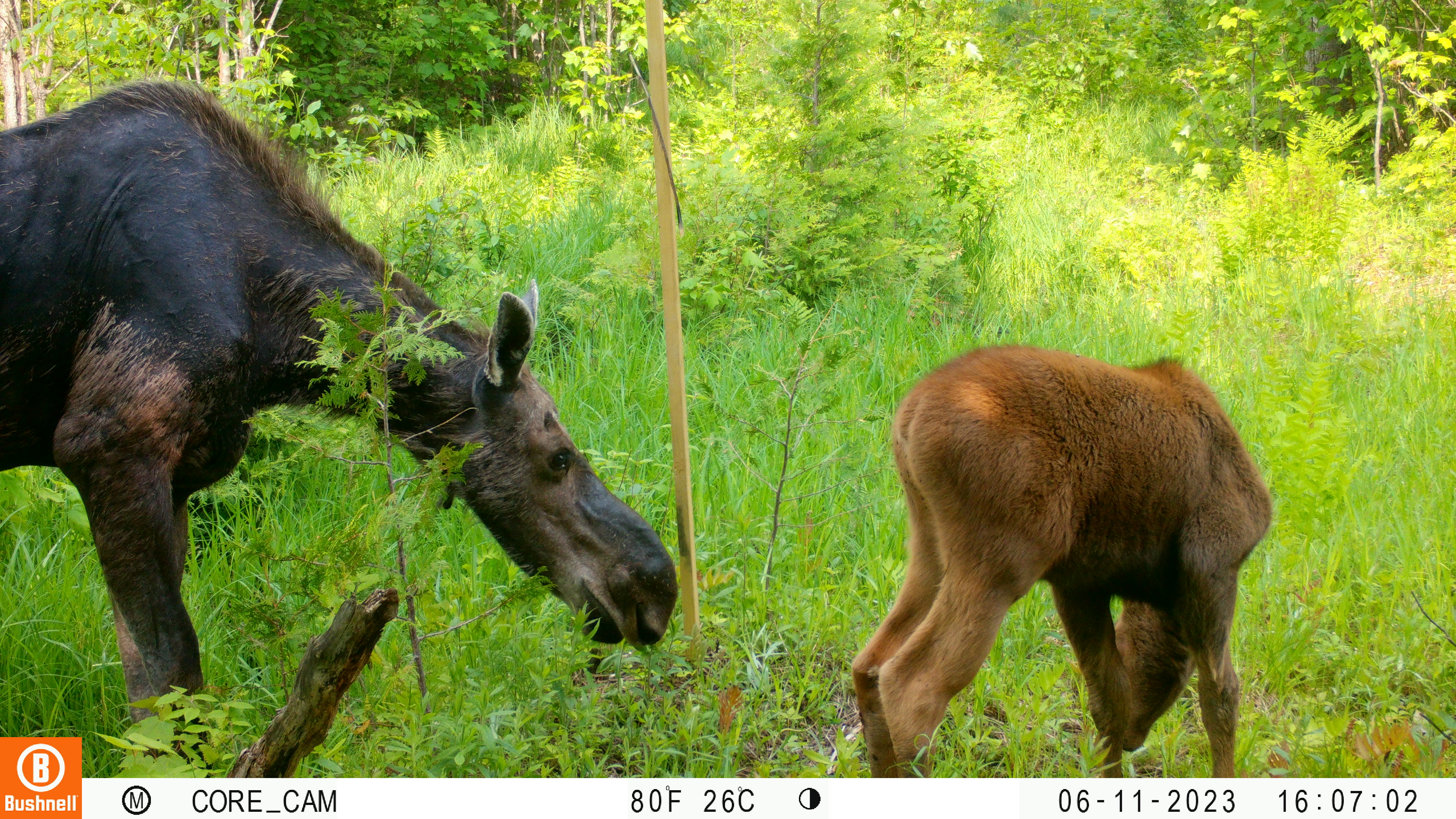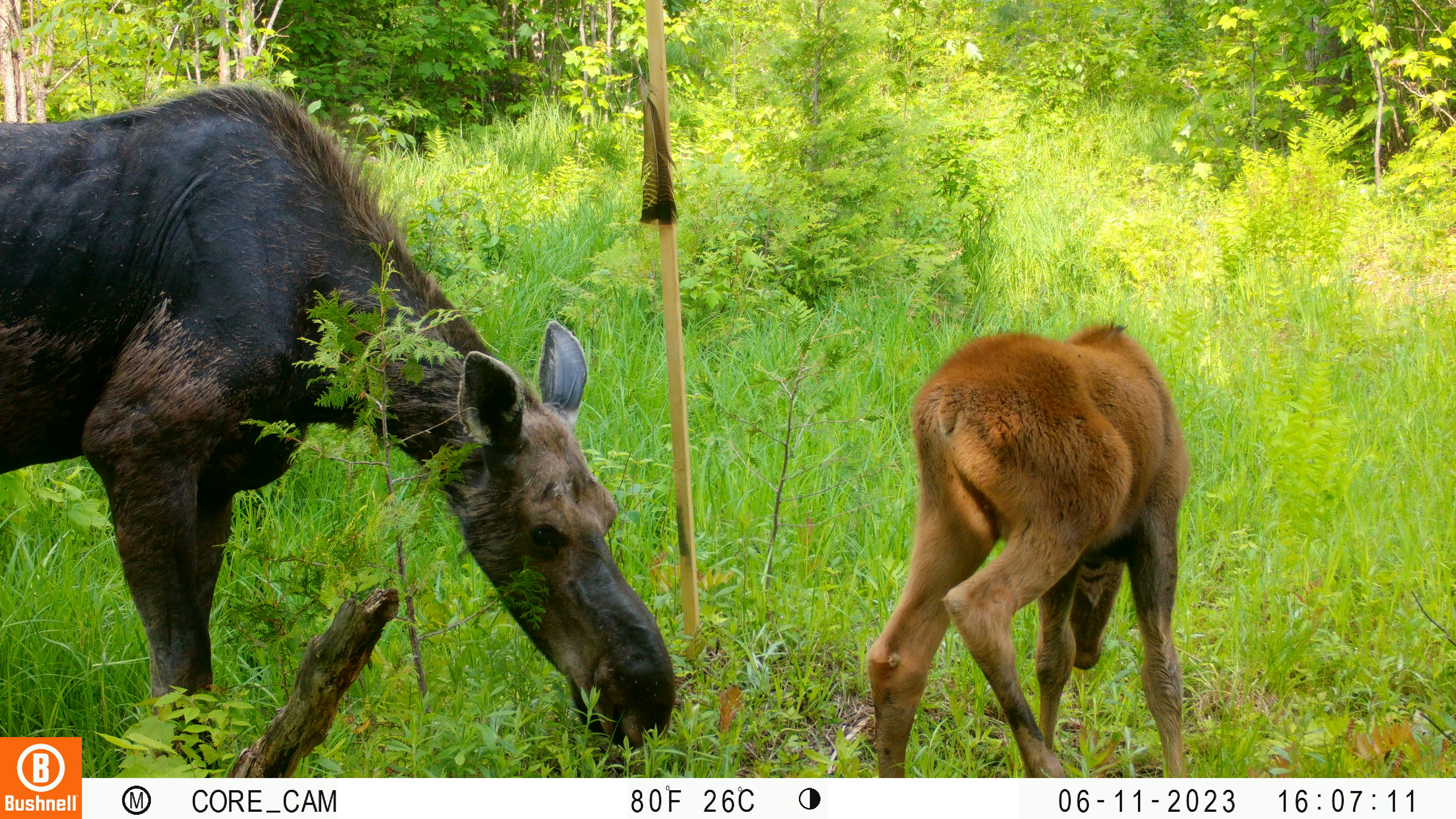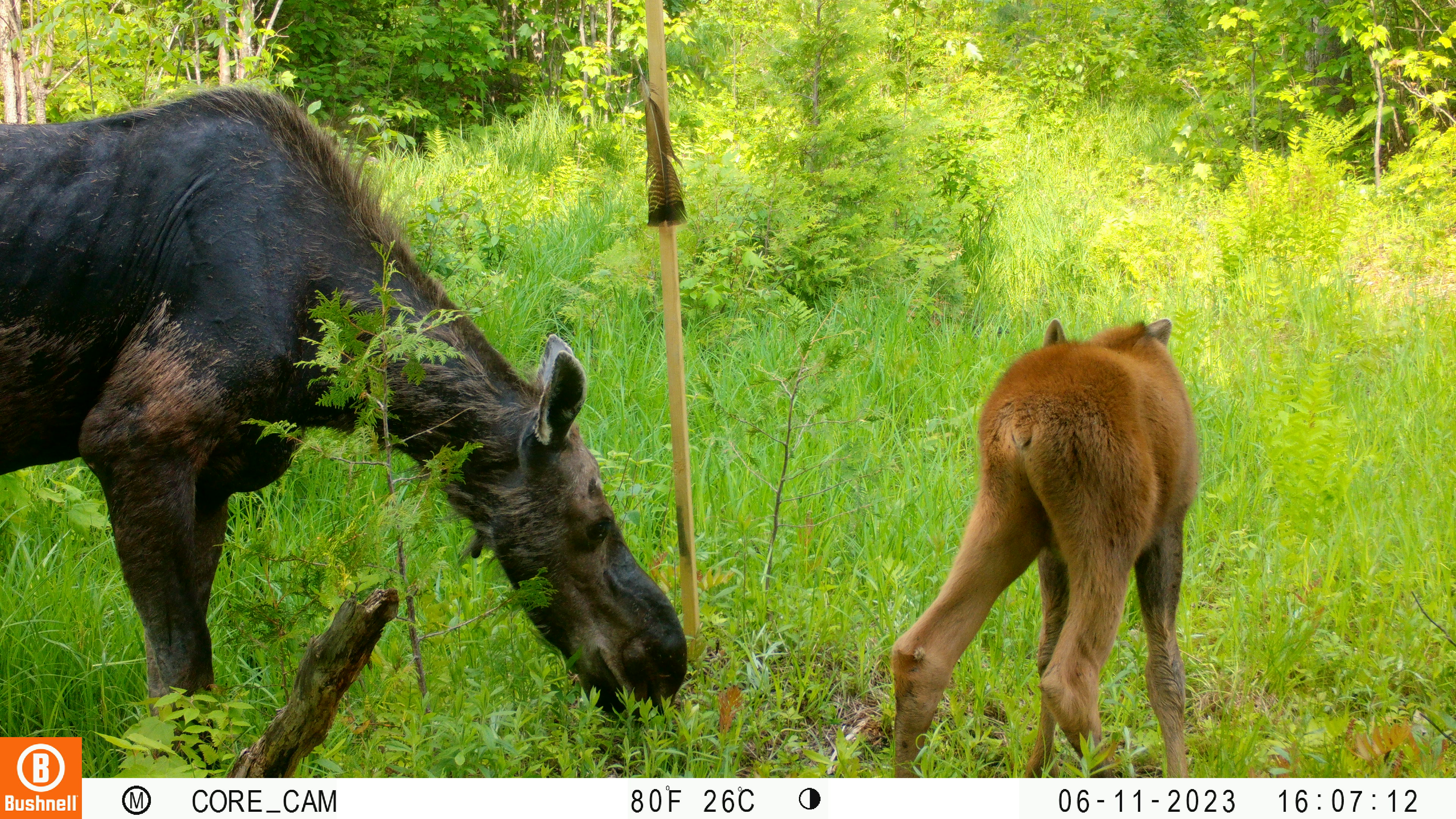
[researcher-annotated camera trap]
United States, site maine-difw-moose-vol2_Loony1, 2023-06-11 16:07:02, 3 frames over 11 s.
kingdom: Animalia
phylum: Chordata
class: Mammalia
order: Artiodactyla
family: Cervidae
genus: Alces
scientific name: Alces alces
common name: moose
Moose (Alces alces).